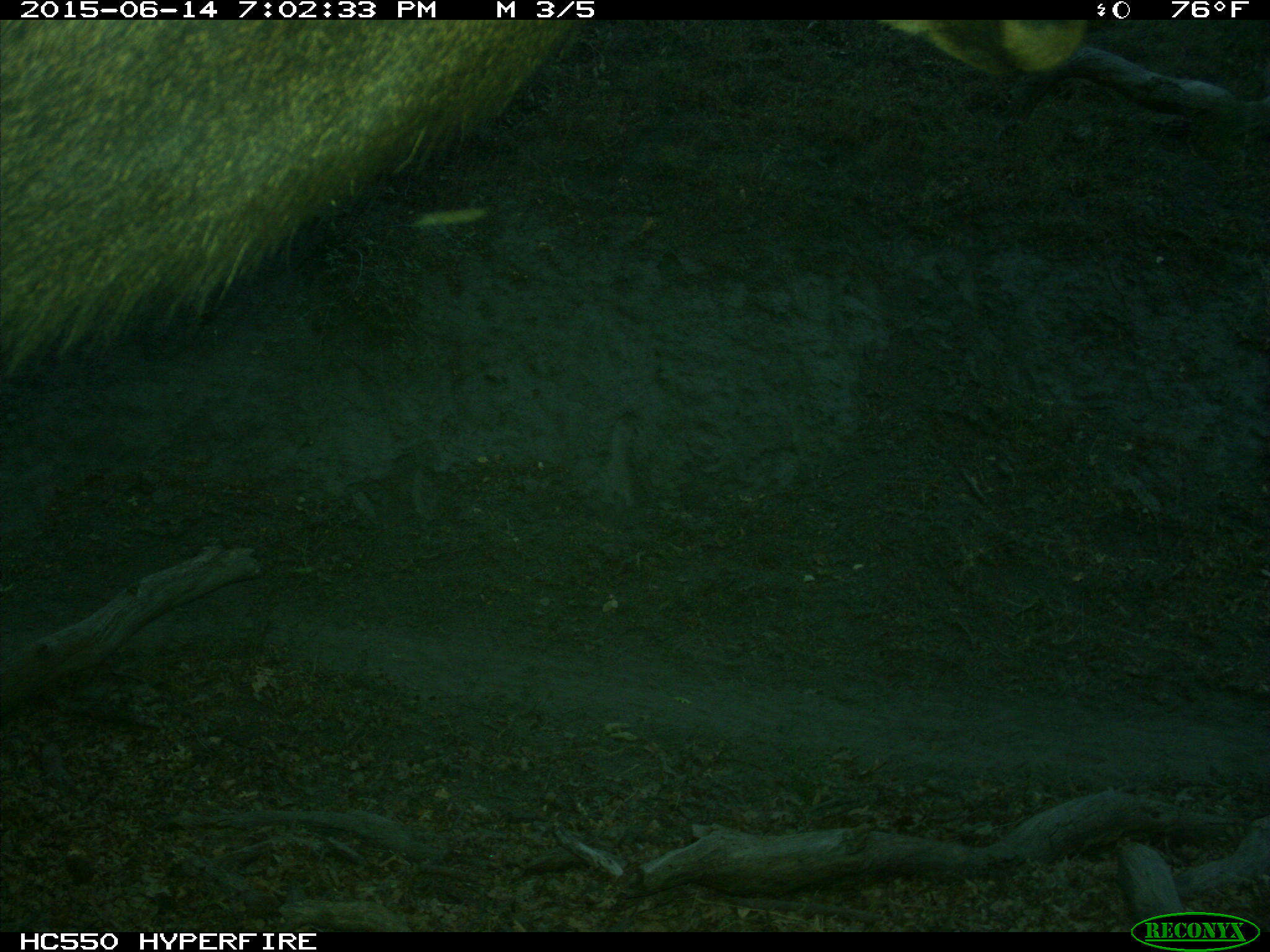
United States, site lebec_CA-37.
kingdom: Animalia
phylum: Chordata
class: Mammalia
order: Artiodactyla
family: Cervidae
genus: Cervus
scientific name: Cervus canadensis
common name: elk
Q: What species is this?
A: Cervus canadensis (elk).